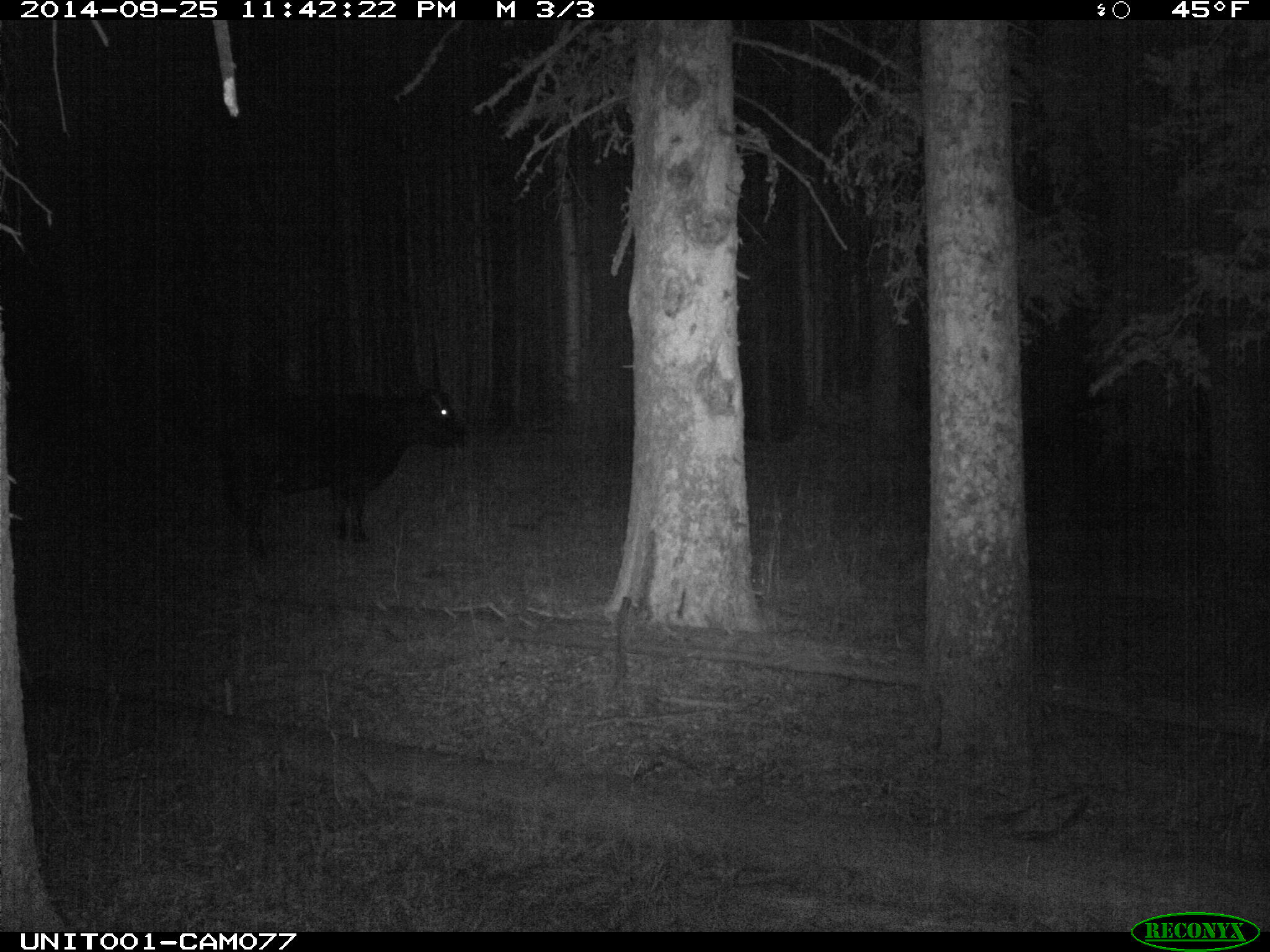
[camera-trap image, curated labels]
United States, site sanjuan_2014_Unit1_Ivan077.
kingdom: Animalia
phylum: Chordata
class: Mammalia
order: Artiodactyla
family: Bovidae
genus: Bos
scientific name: Bos taurus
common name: domestic cow